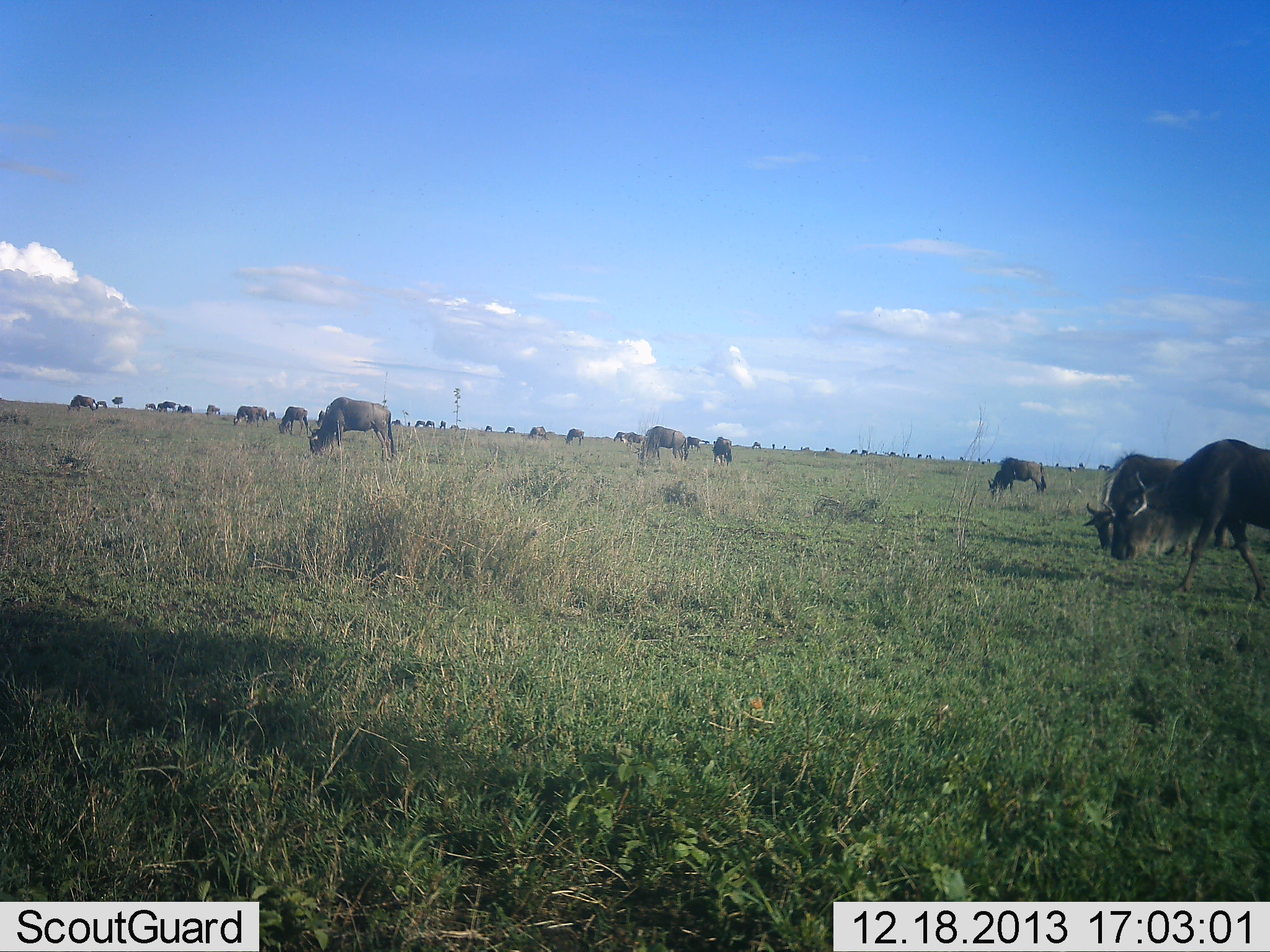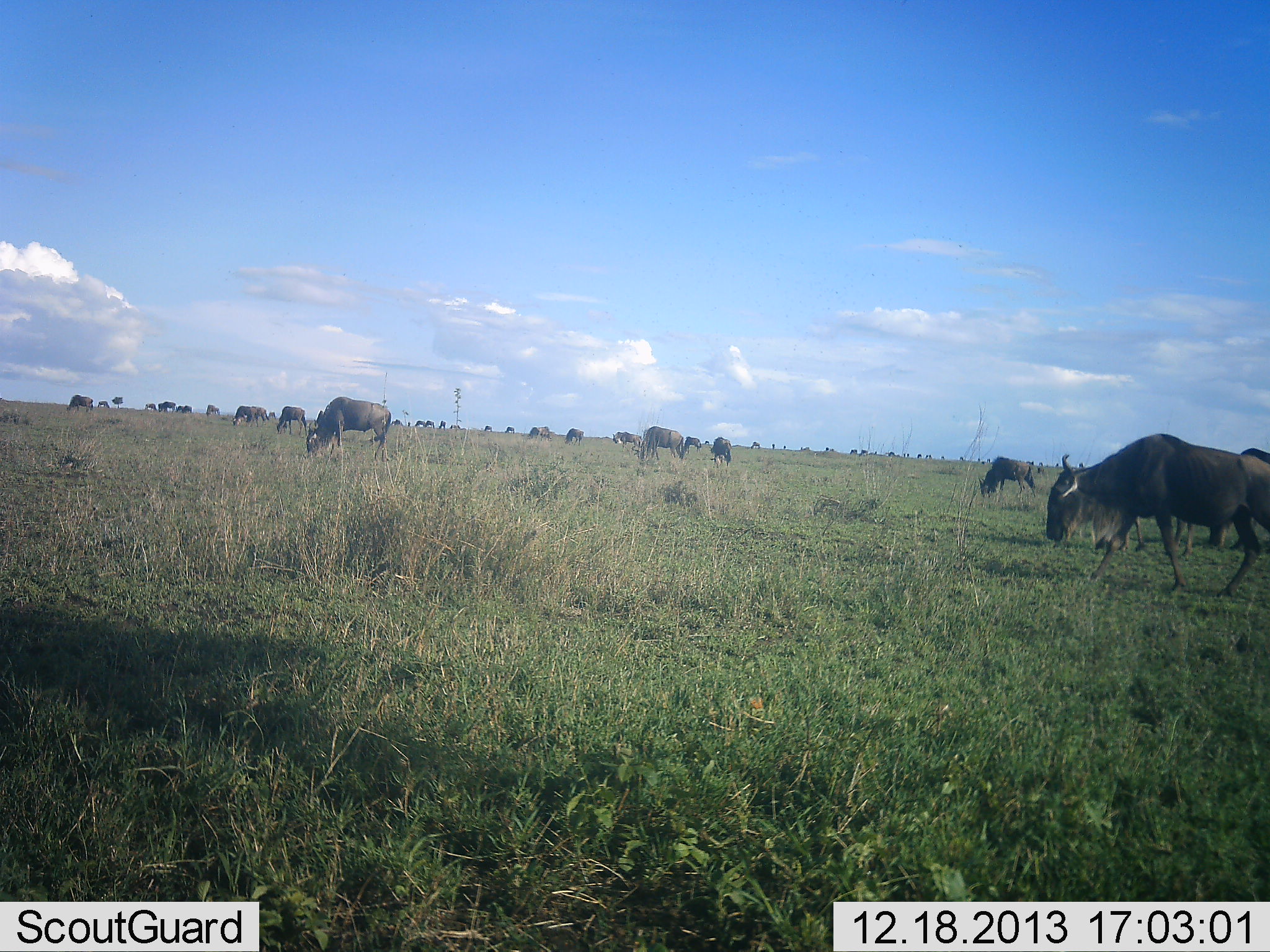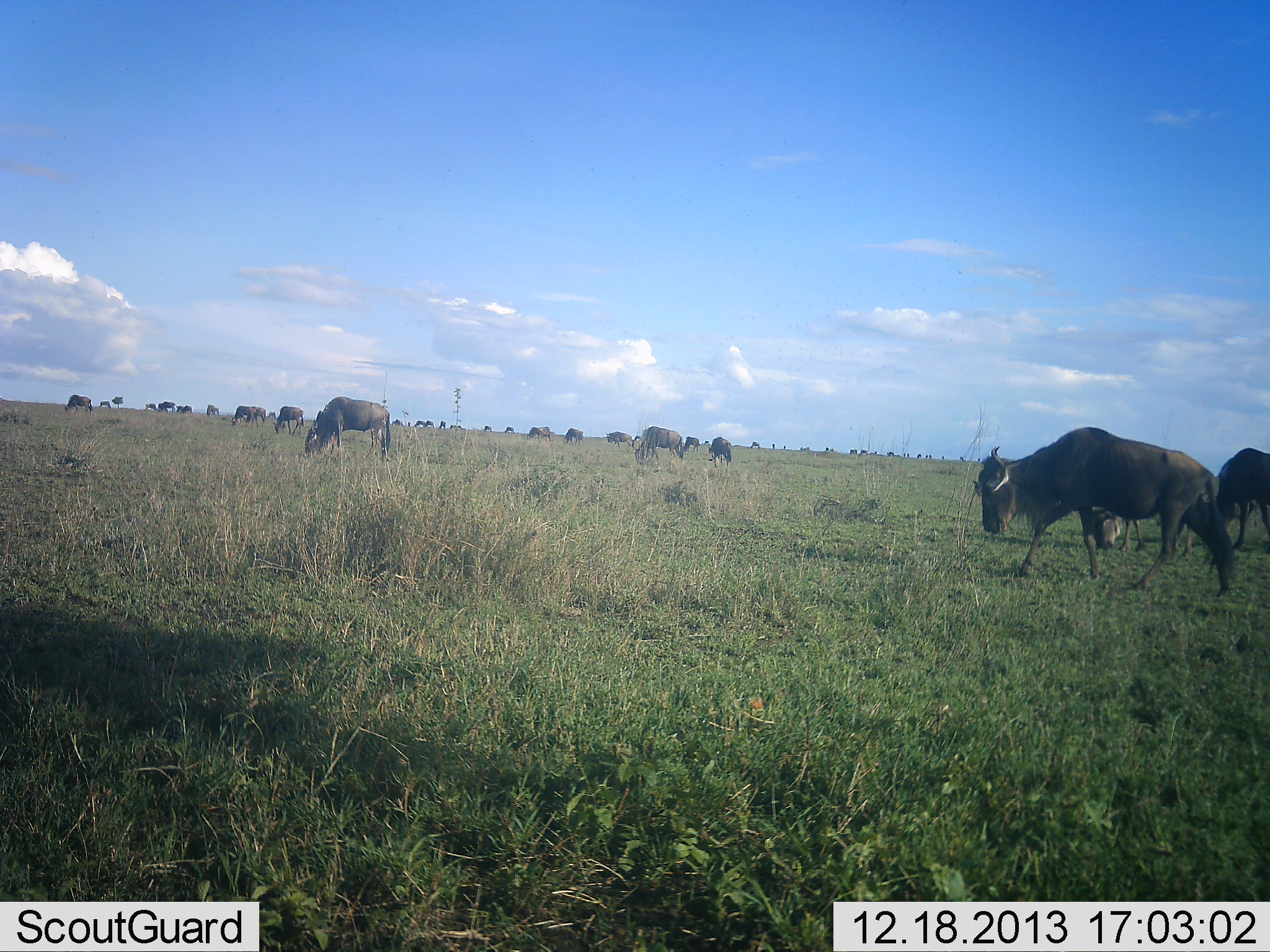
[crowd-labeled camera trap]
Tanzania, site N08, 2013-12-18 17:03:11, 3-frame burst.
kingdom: Animalia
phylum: Chordata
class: Mammalia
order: Artiodactyla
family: Bovidae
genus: Connochaetes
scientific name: Connochaetes taurinus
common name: blue wildebeest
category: wildebeest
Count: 11-50.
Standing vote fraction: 10%.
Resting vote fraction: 0%.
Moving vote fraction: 80%.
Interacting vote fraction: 0%.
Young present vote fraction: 0%.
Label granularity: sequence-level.